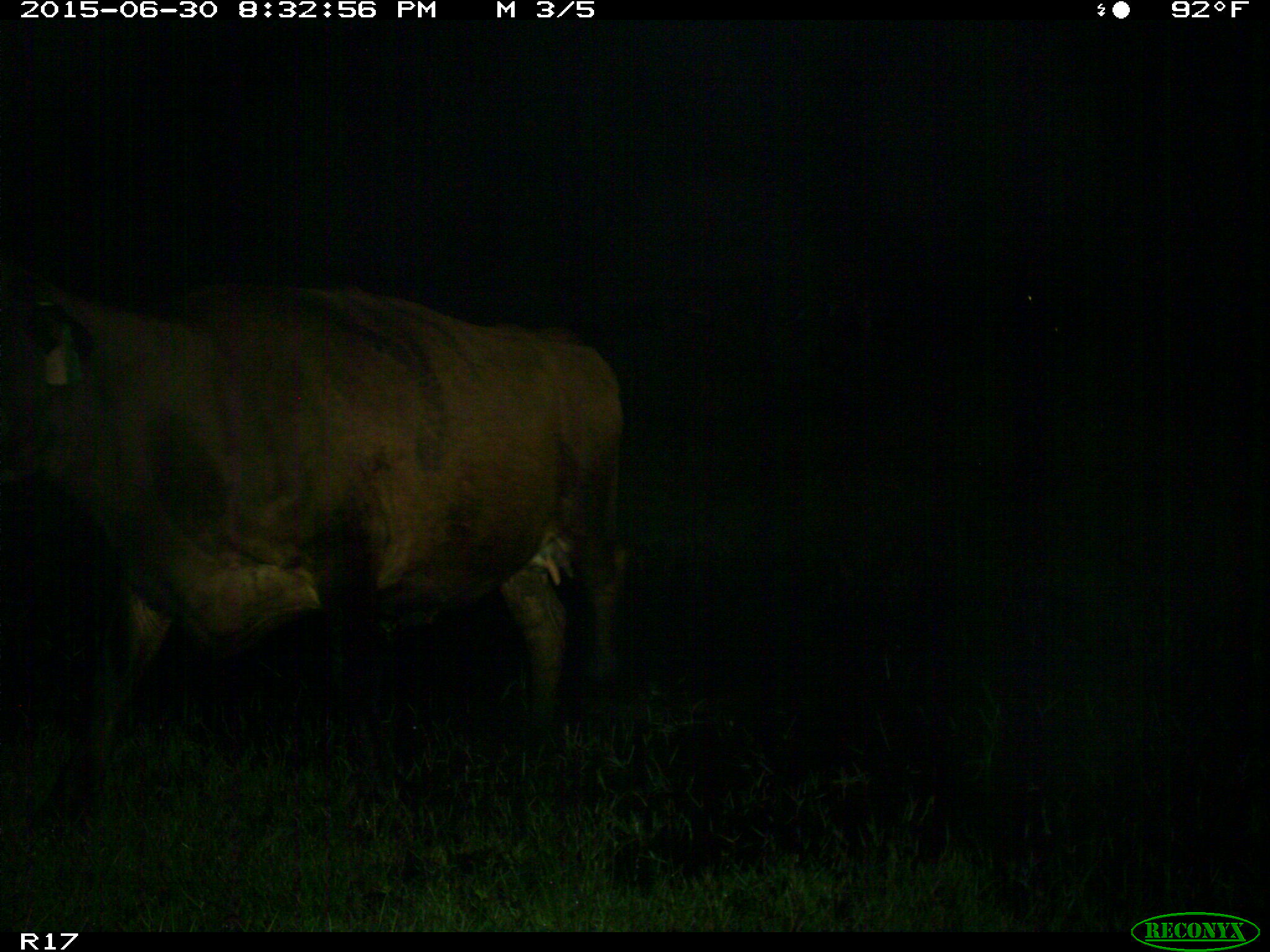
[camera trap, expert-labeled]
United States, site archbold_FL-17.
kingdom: Animalia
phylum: Chordata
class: Mammalia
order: Artiodactyla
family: Bovidae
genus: Bos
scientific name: Bos taurus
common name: domestic cow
Bos taurus (domestic cow).